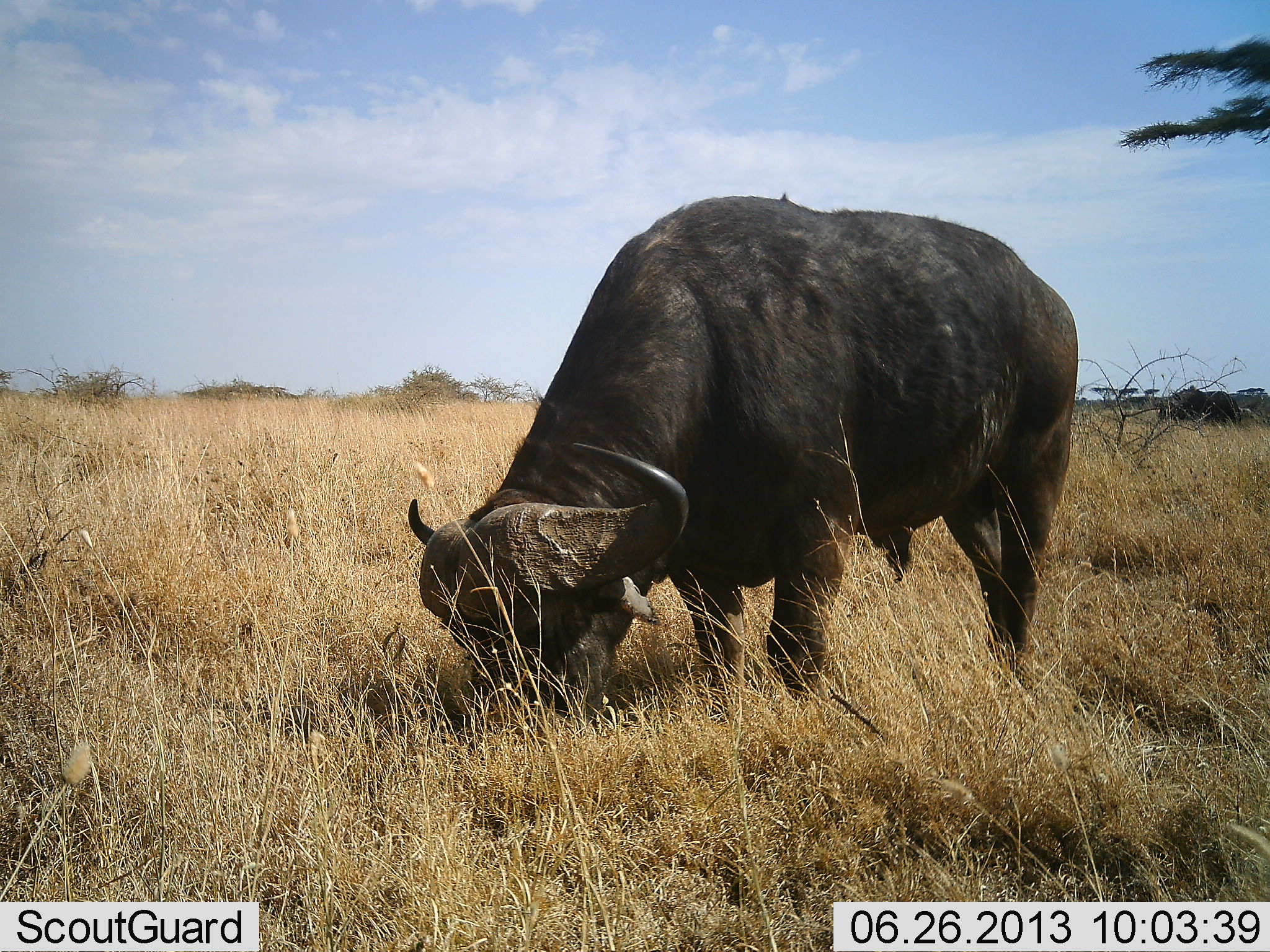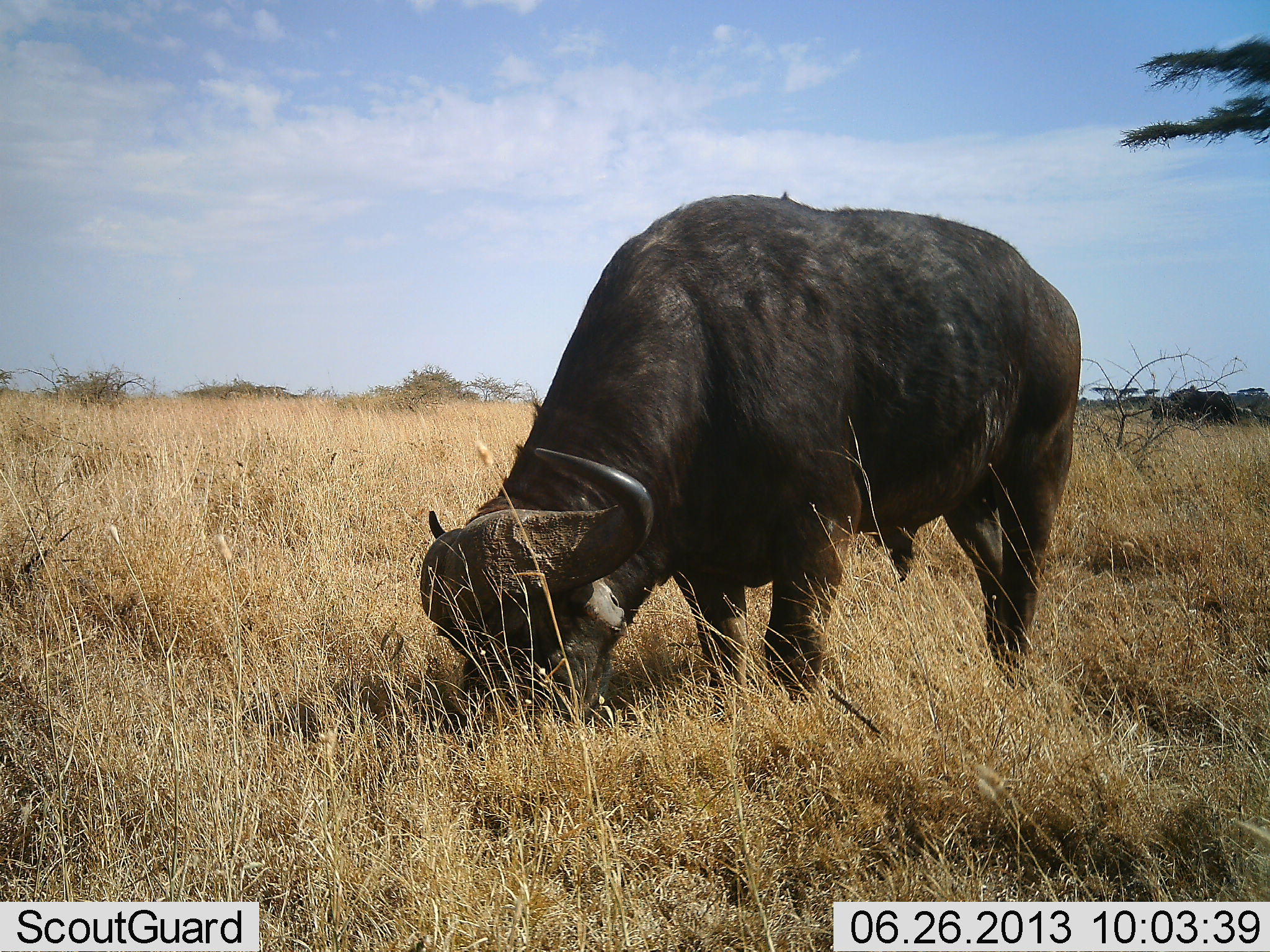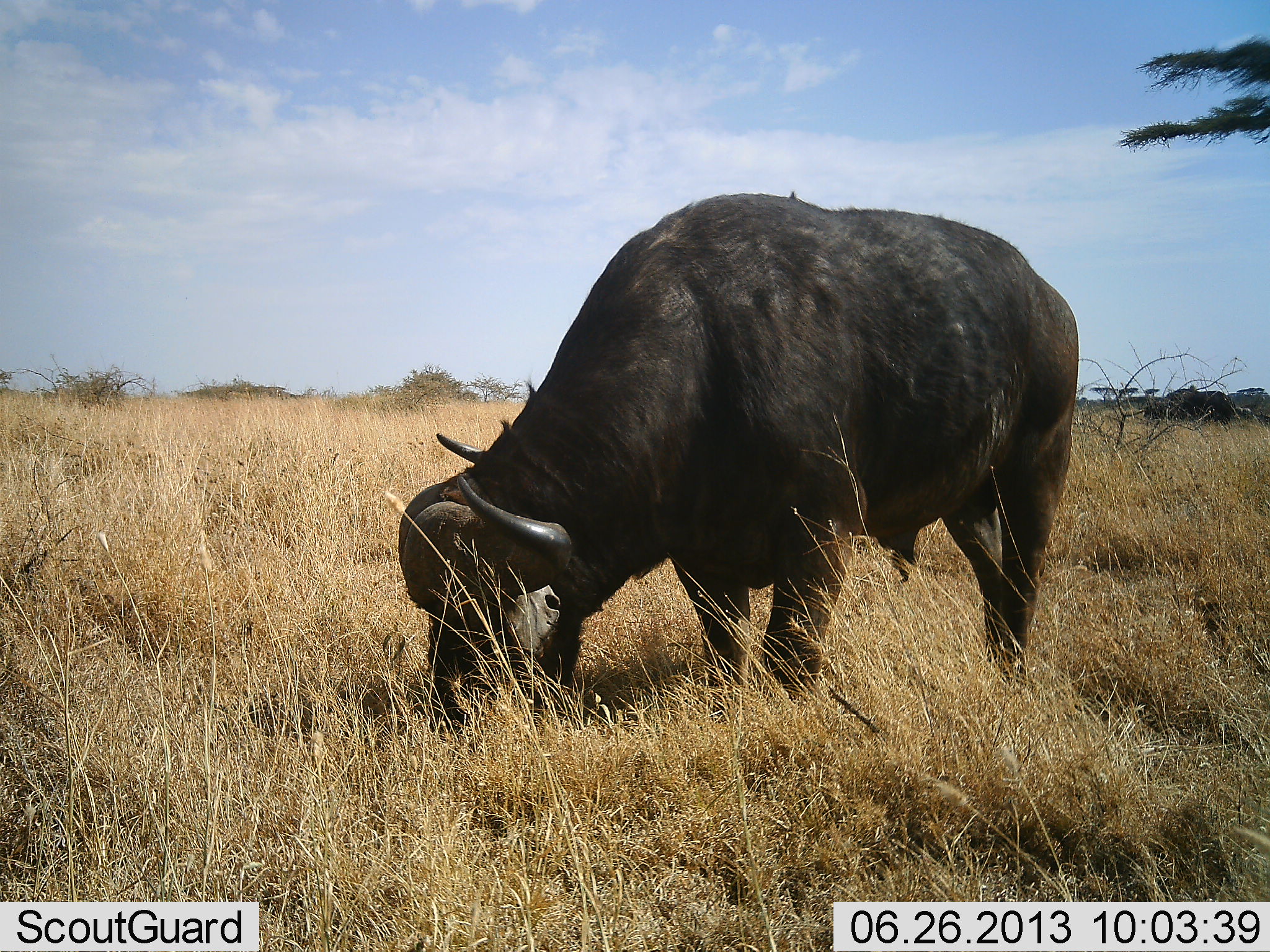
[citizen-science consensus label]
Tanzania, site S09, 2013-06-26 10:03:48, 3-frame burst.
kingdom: Animalia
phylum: Chordata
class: Mammalia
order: Artiodactyla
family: Bovidae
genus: Syncerus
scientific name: Syncerus caffer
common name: cape buffalo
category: buffalo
Buffalo (cape buffalo) (Syncerus caffer), count 1. Behavior (volunteer vote fractions): standing 23%, resting 0%, moving 5%, interacting 0%. Young present (vote fraction): 0%. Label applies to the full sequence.